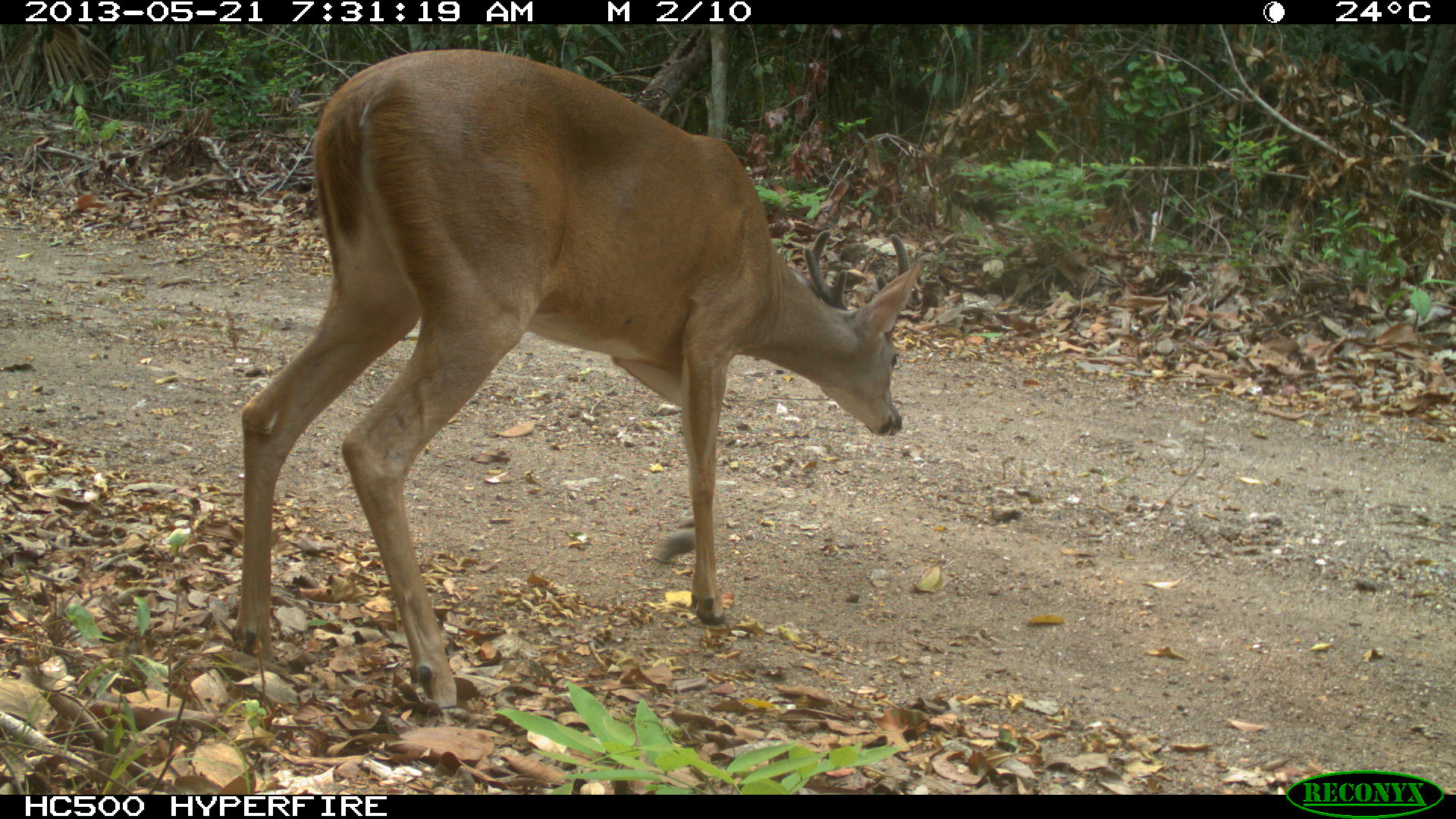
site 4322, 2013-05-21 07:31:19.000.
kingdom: Animalia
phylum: Chordata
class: Mammalia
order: Artiodactyla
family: Cervidae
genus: Odocoileus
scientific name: Odocoileus virginianus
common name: white-tailed deer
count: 1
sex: male